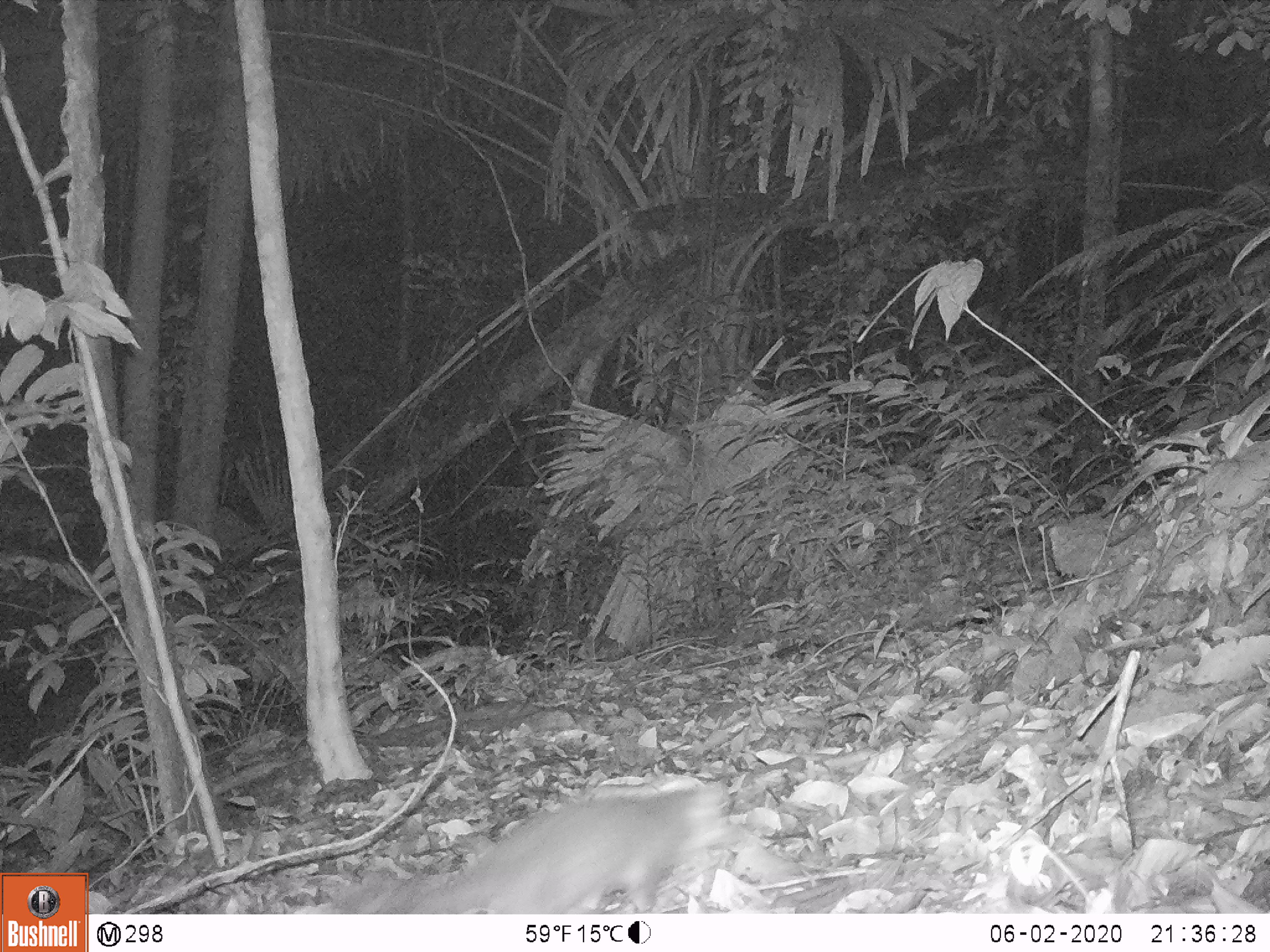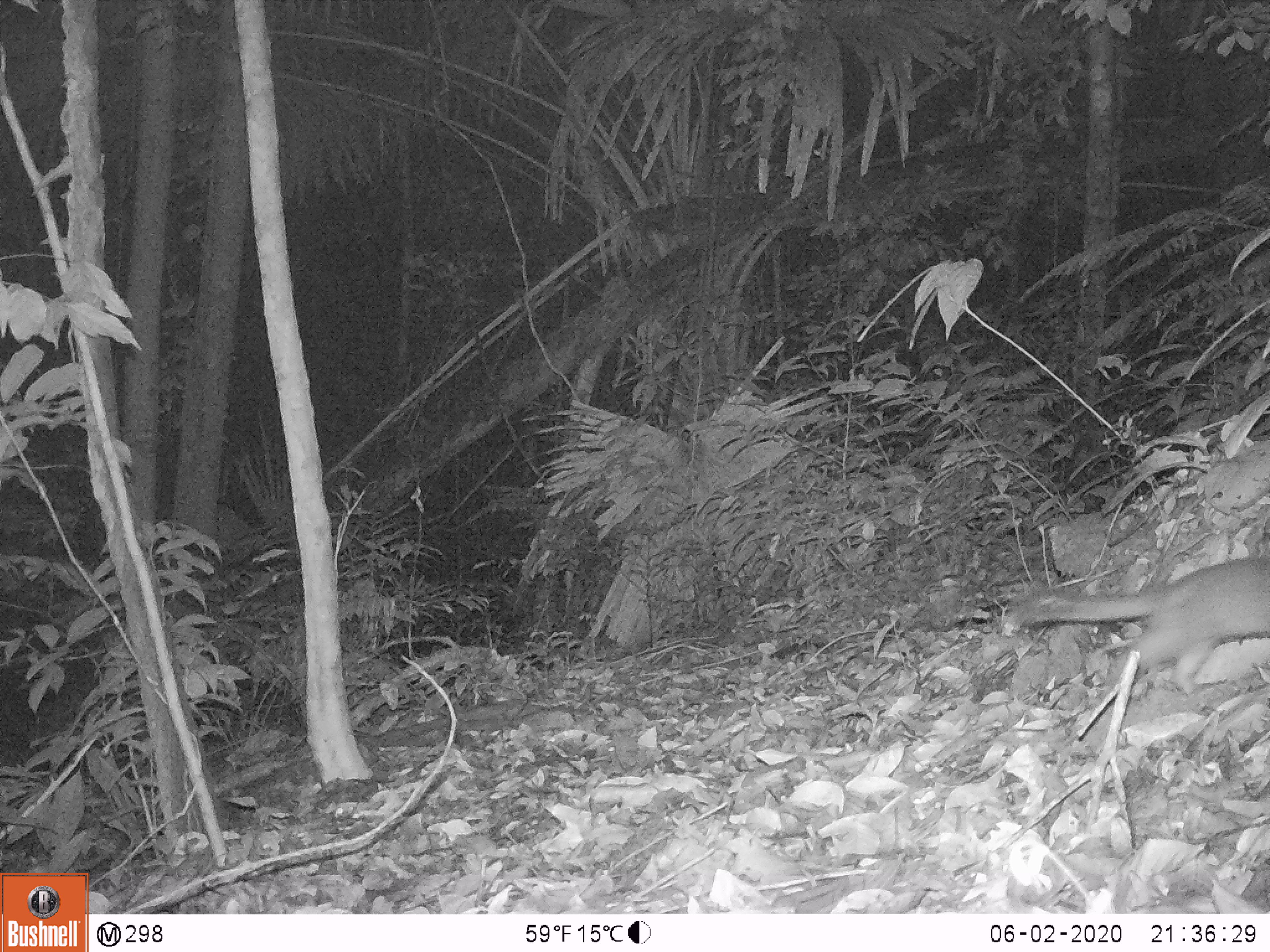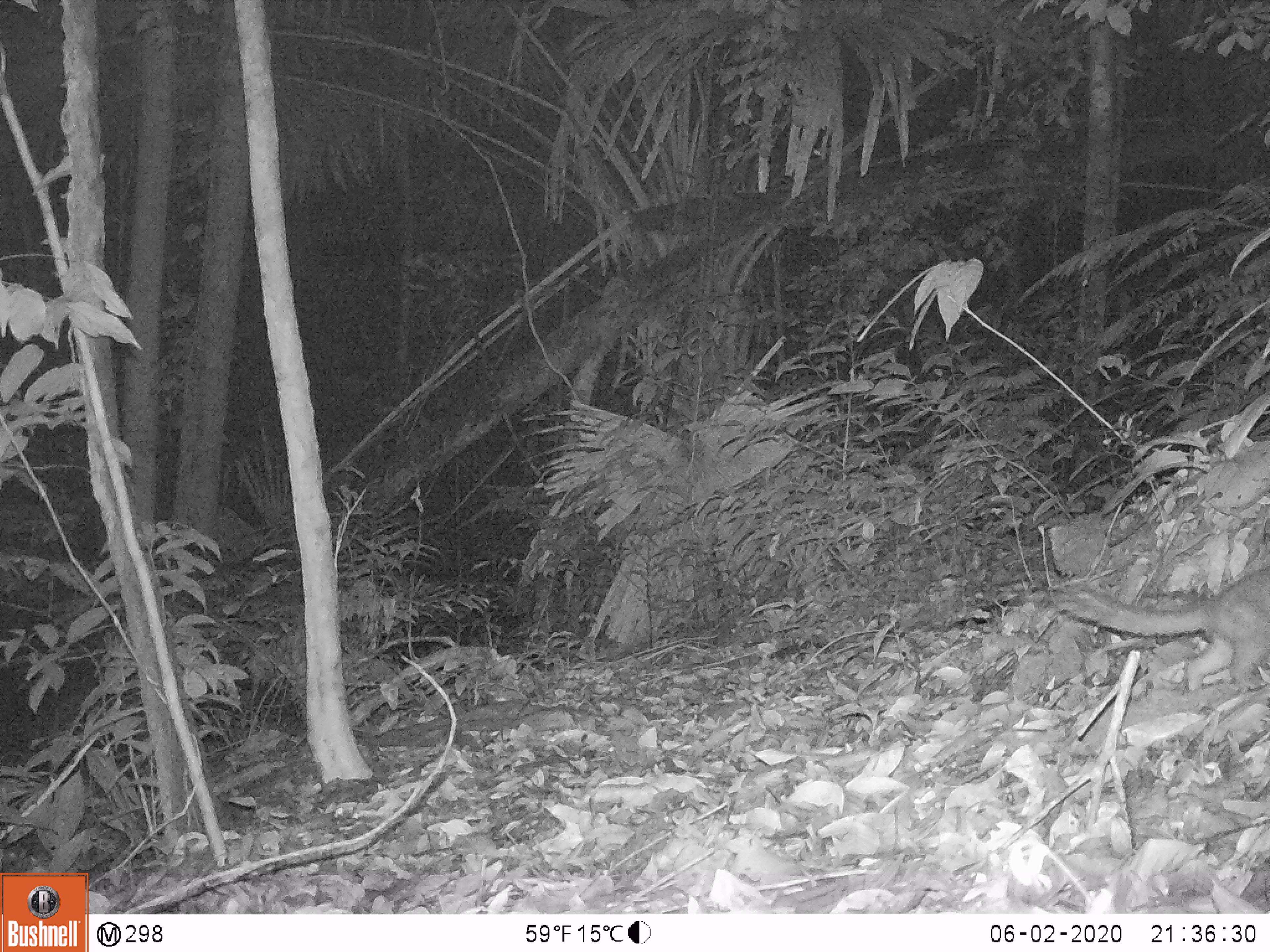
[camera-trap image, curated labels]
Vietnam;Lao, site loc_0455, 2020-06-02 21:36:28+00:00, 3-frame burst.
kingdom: Animalia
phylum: Chordata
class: Mammalia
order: Carnivora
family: Mustelidae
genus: Melogale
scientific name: Melogale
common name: ferret badger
Ferret badger (Melogale). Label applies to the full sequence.